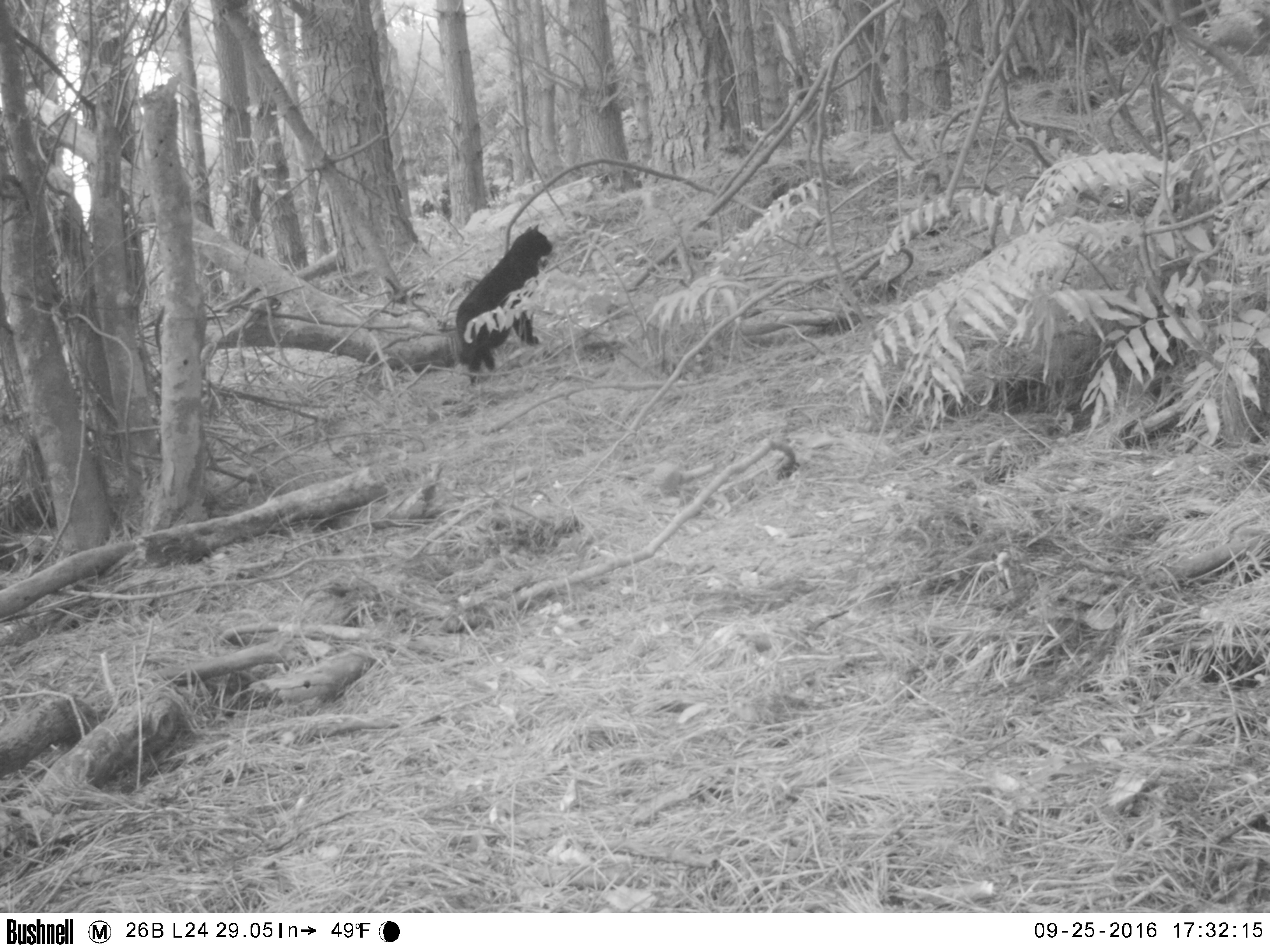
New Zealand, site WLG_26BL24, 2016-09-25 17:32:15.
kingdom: Animalia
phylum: Chordata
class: Mammalia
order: Carnivora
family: Felidae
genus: Felis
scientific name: Felis catus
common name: domestic cat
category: cat